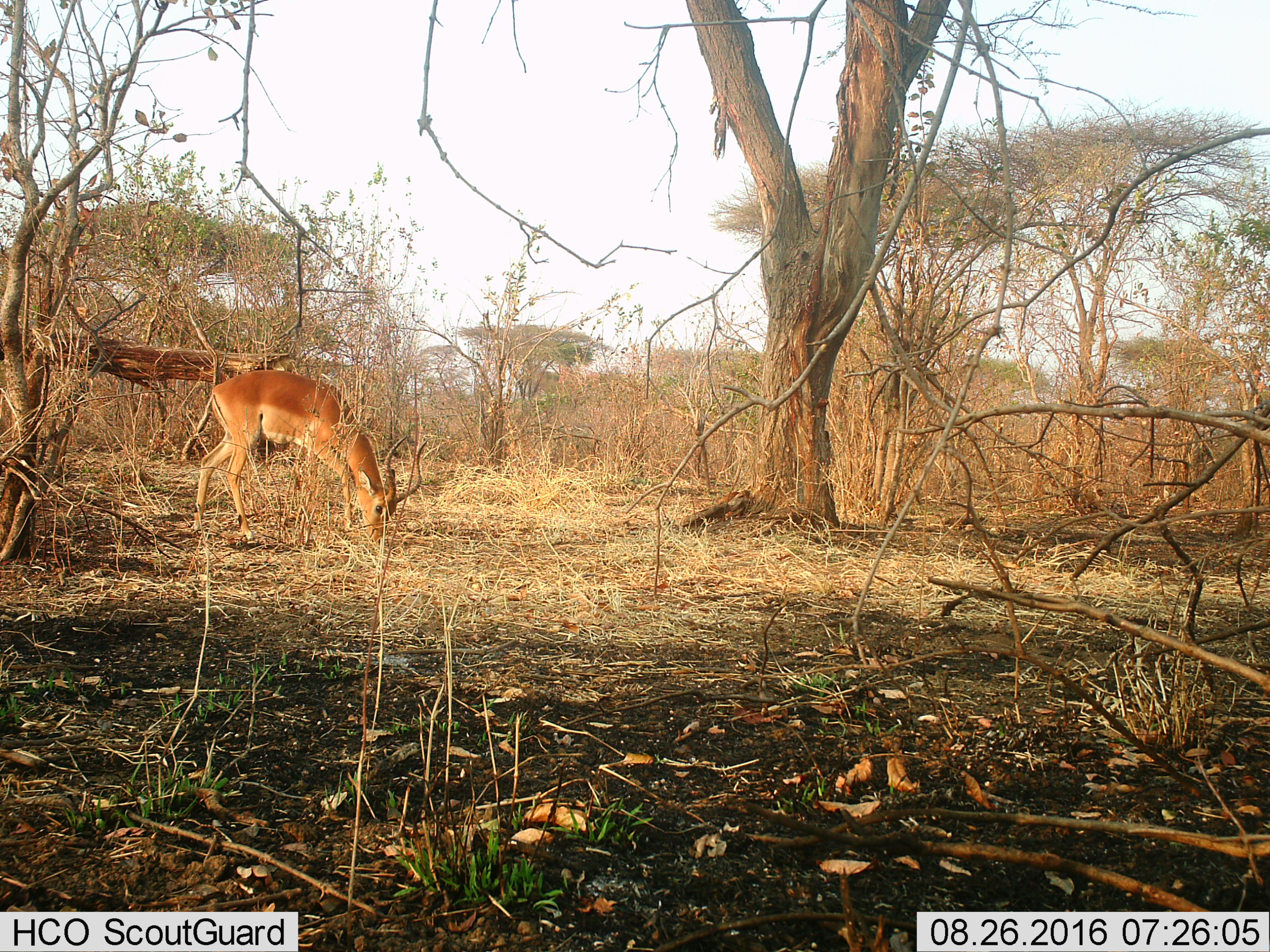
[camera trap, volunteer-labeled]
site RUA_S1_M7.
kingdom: Animalia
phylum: Chordata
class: Mammalia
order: Artiodactyla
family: Bovidae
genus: Aepyceros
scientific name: Aepyceros melampus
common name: impala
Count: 1.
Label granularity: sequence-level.